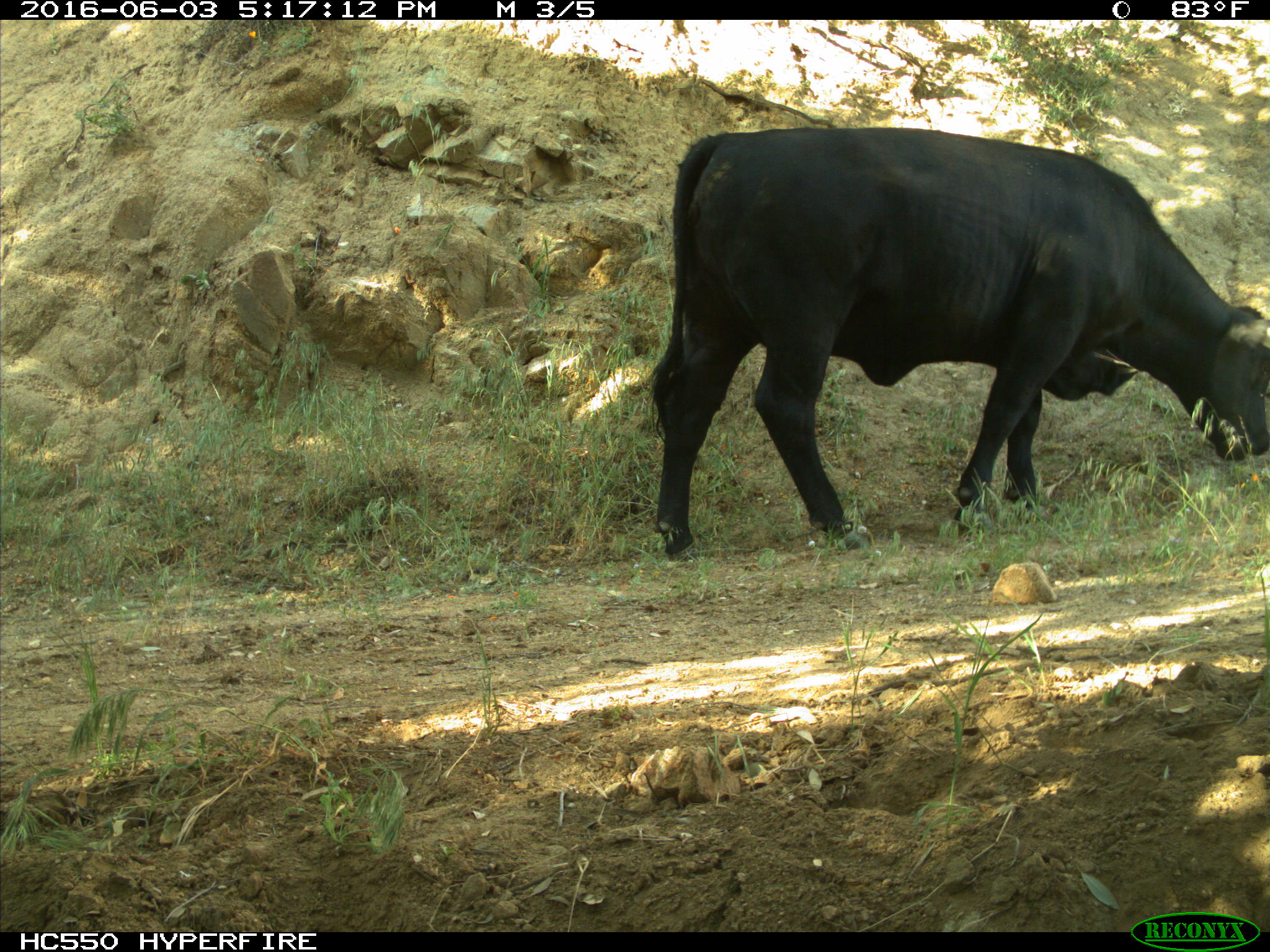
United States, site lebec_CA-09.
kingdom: Animalia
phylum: Chordata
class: Mammalia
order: Artiodactyla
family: Bovidae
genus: Bos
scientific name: Bos taurus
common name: domestic cow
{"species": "Bos taurus (domestic cow)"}